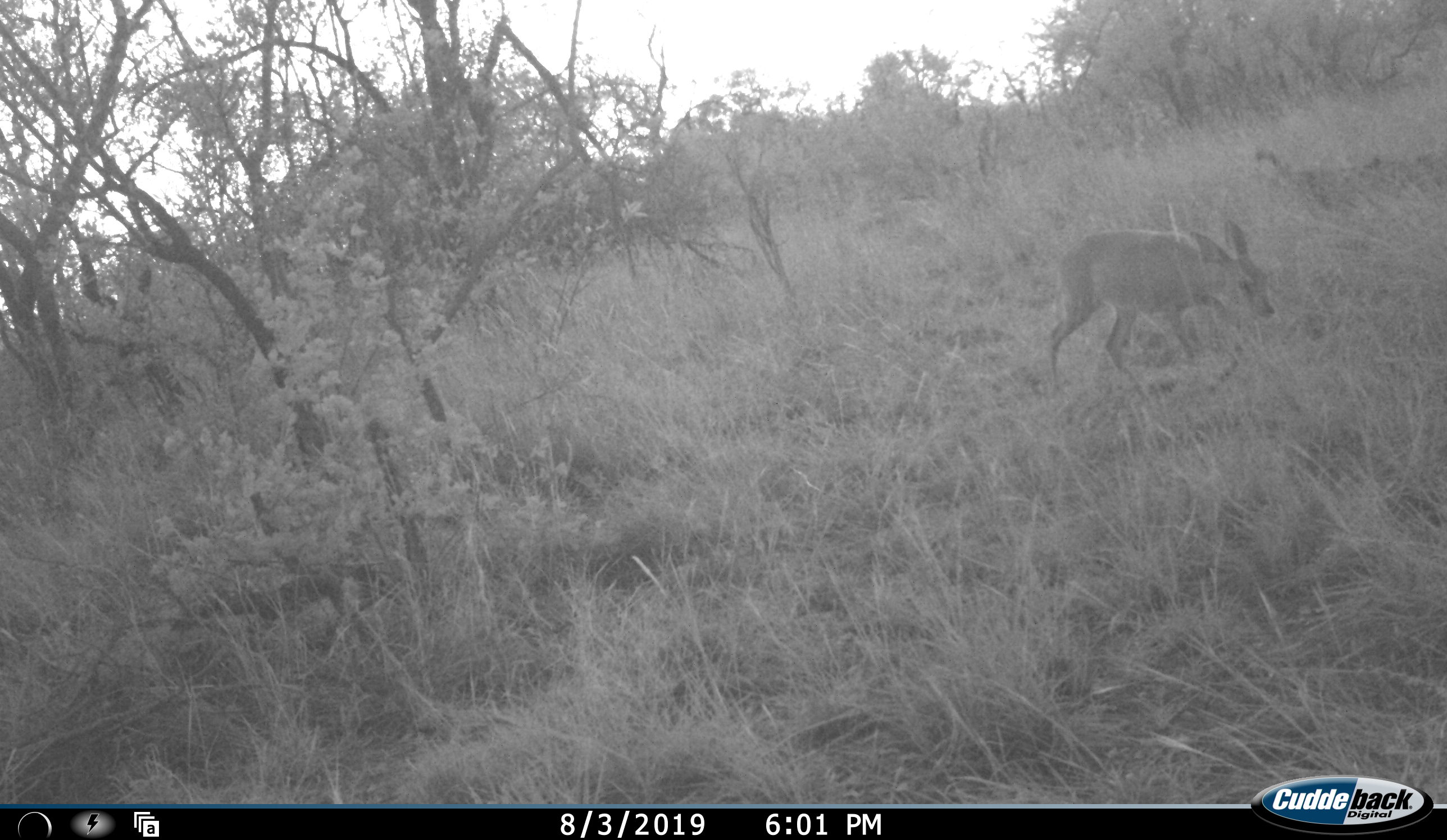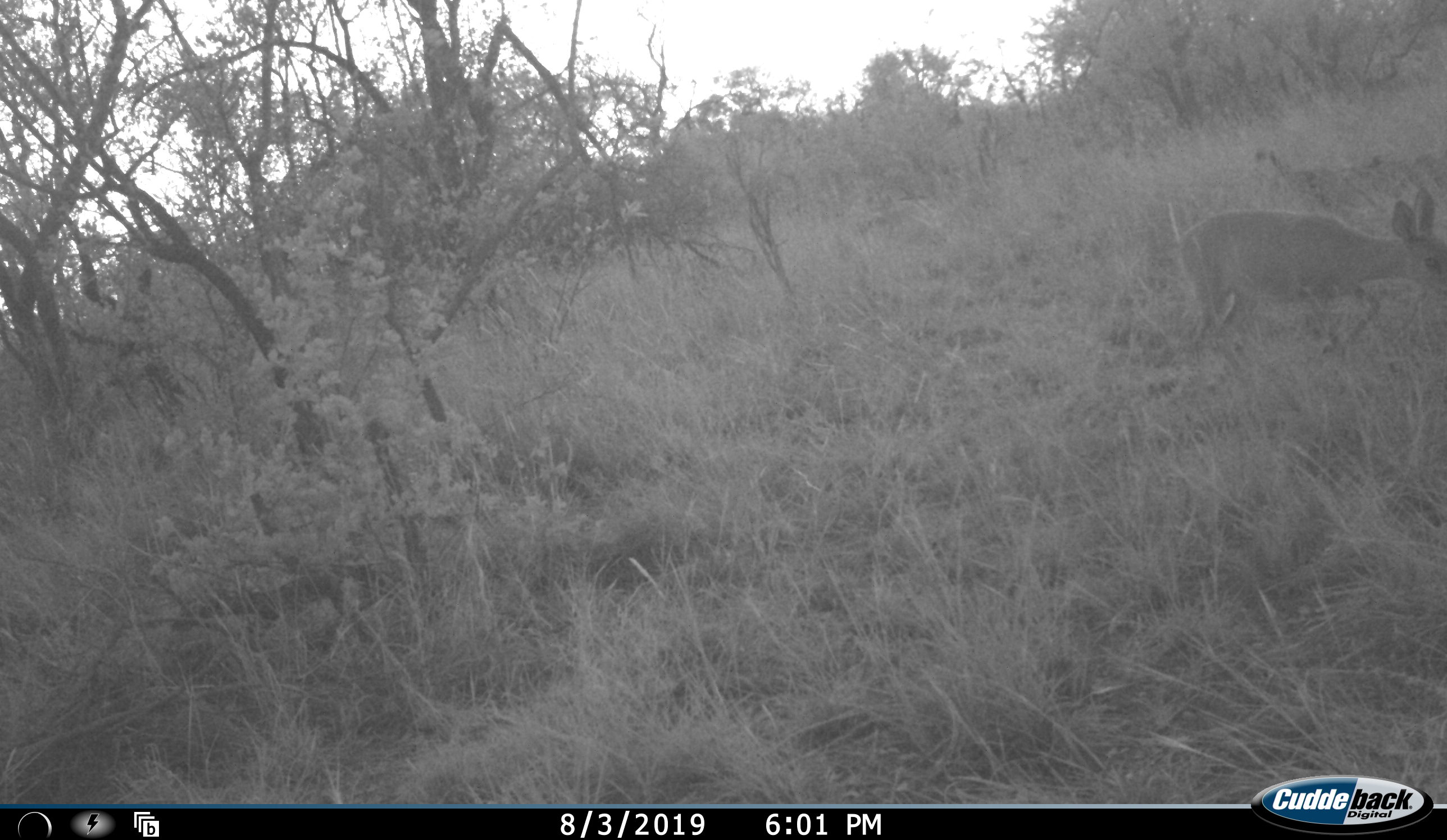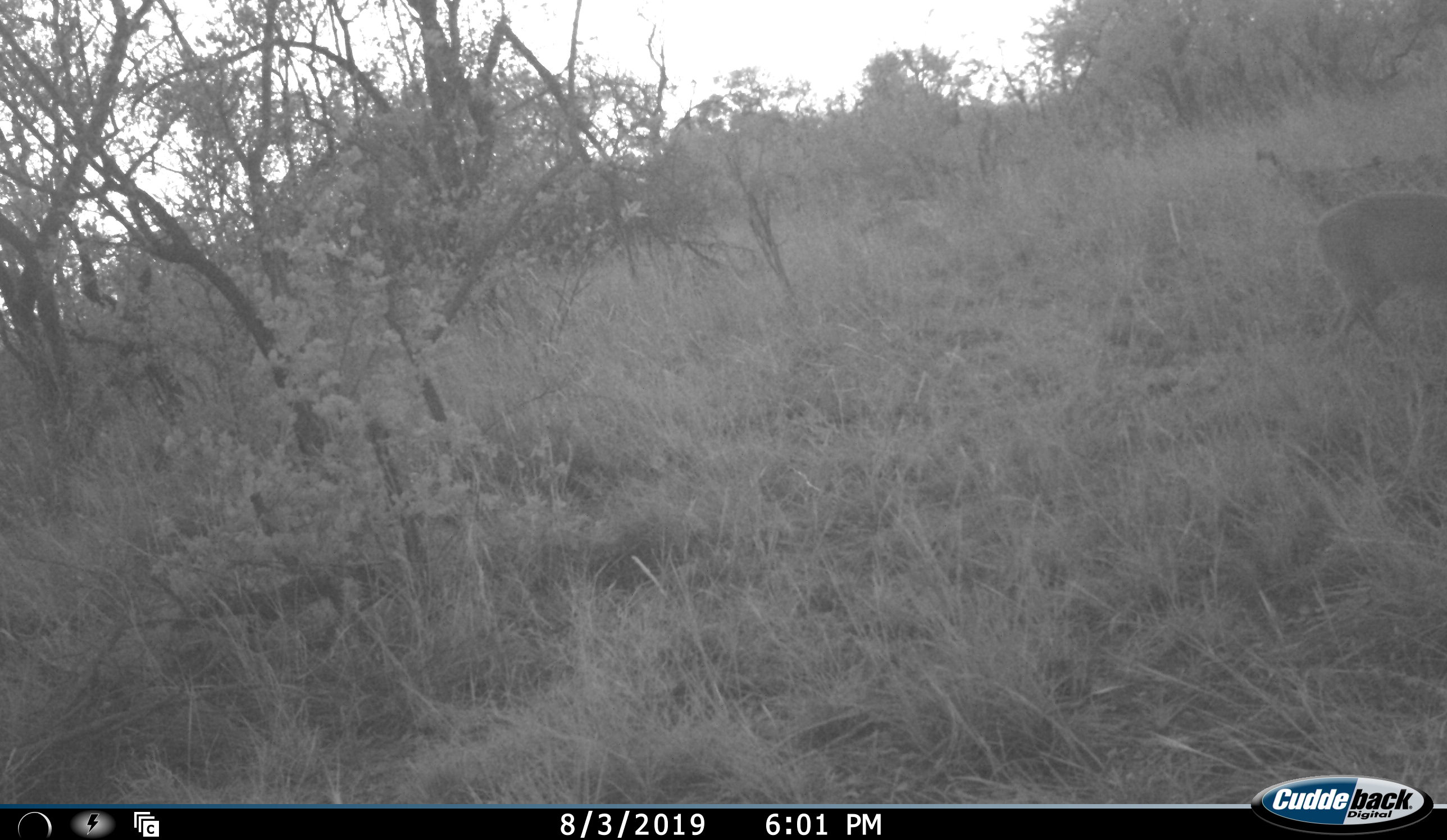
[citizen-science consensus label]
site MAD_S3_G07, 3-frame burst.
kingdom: Animalia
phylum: Chordata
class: Mammalia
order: Artiodactyla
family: Bovidae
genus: Raphicerus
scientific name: Raphicerus campestris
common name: steenbok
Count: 1.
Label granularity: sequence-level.